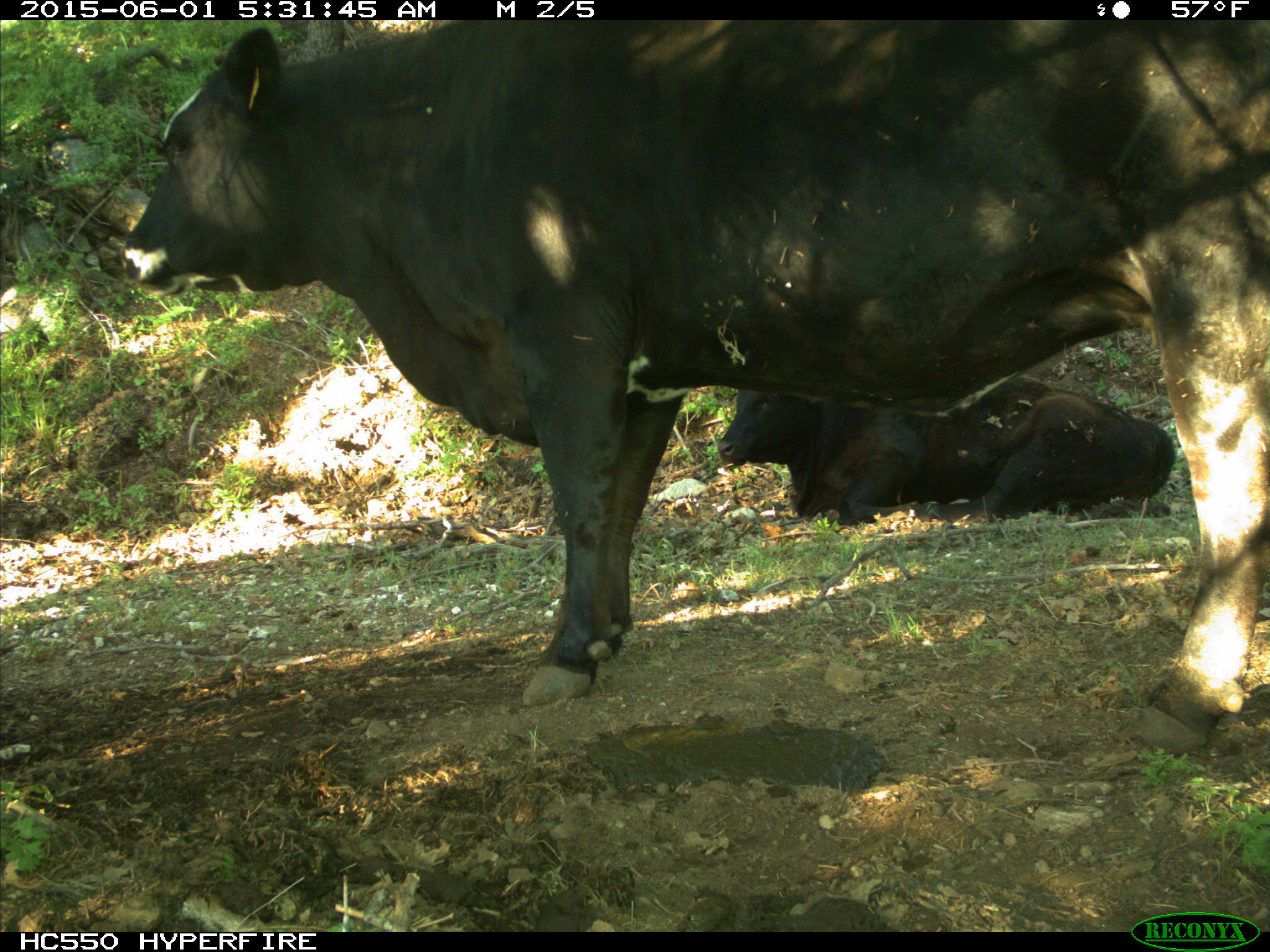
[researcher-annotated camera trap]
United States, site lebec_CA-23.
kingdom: Animalia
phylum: Chordata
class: Mammalia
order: Artiodactyla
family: Bovidae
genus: Bos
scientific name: Bos taurus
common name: domestic cow